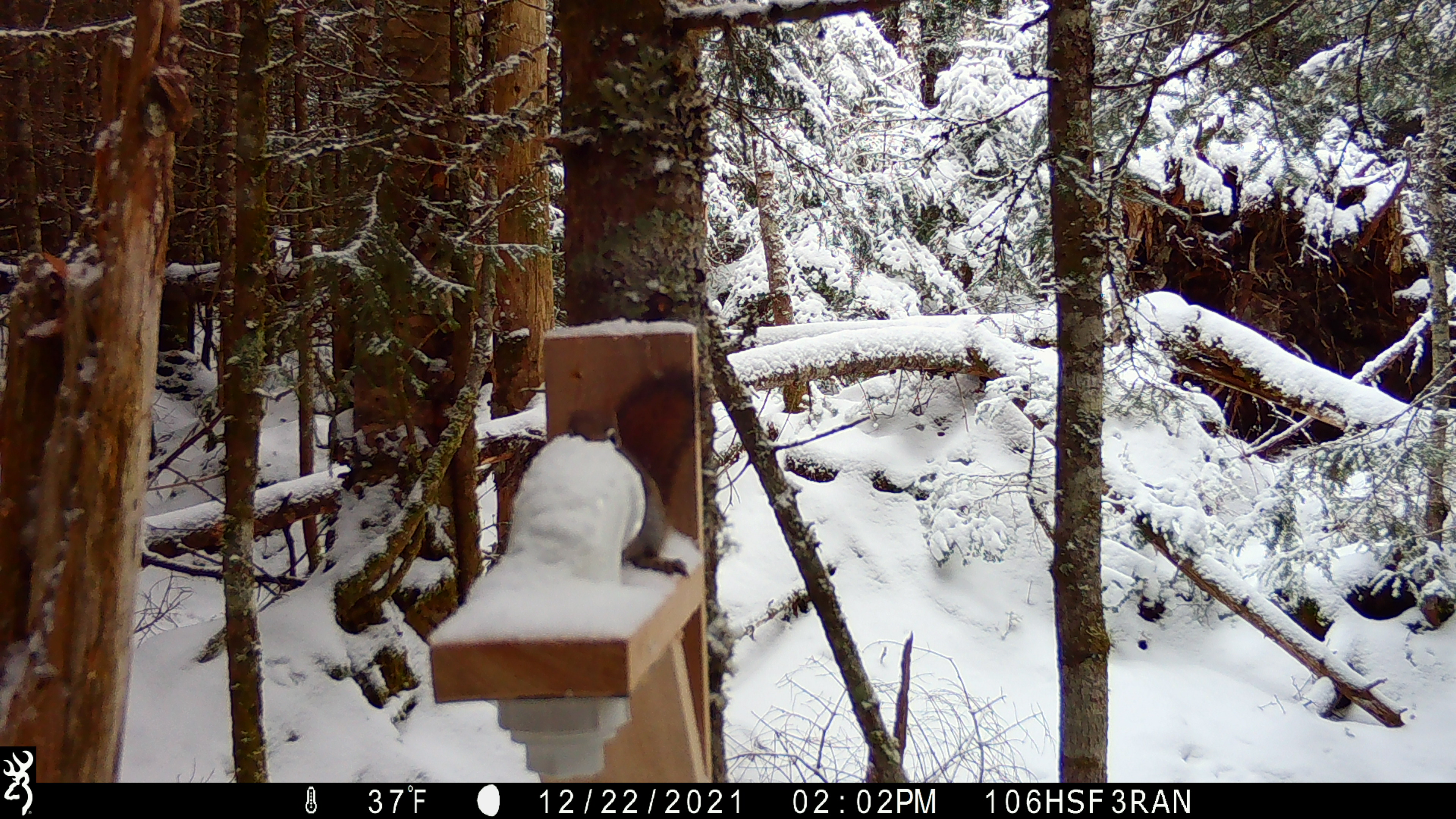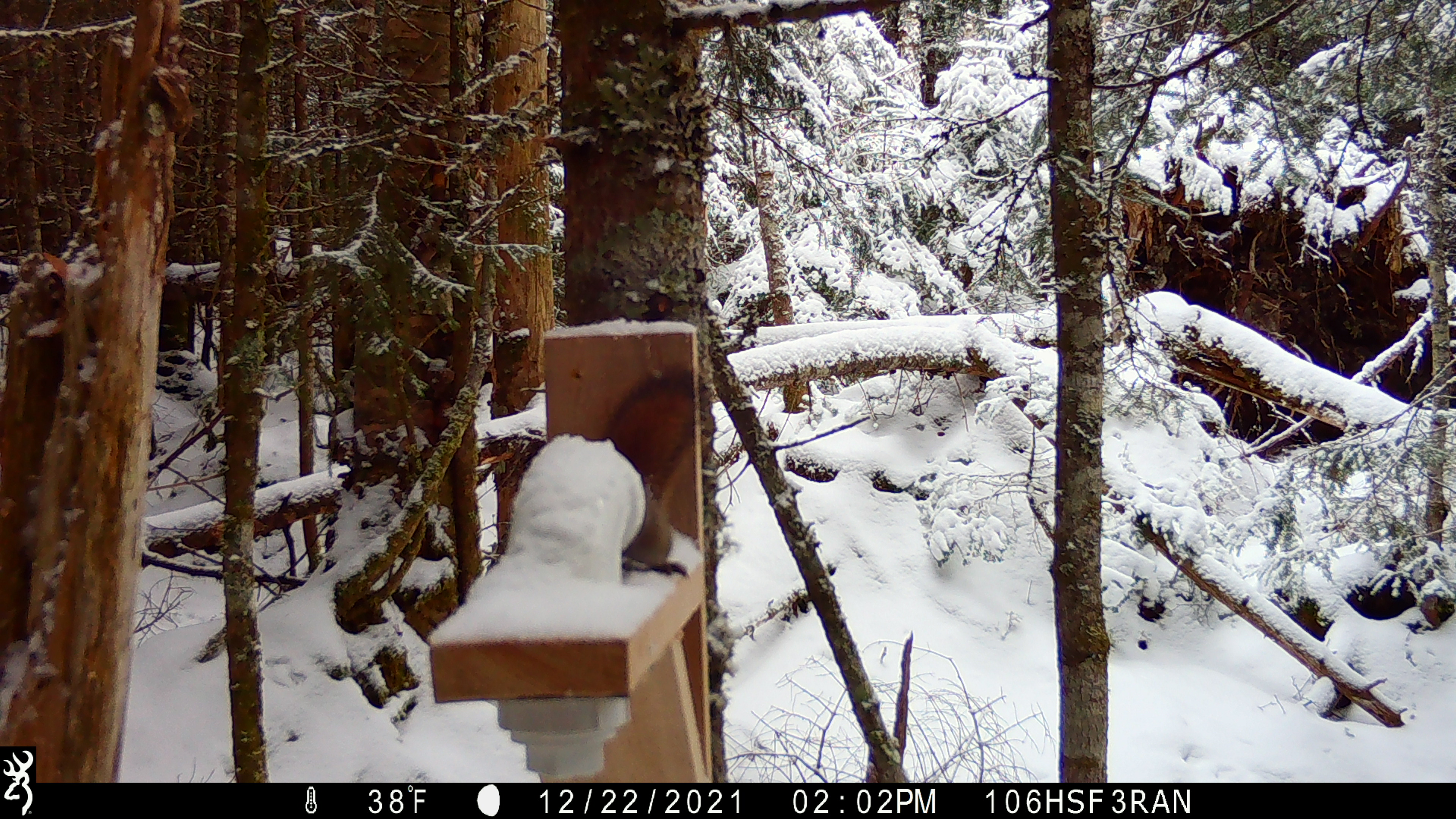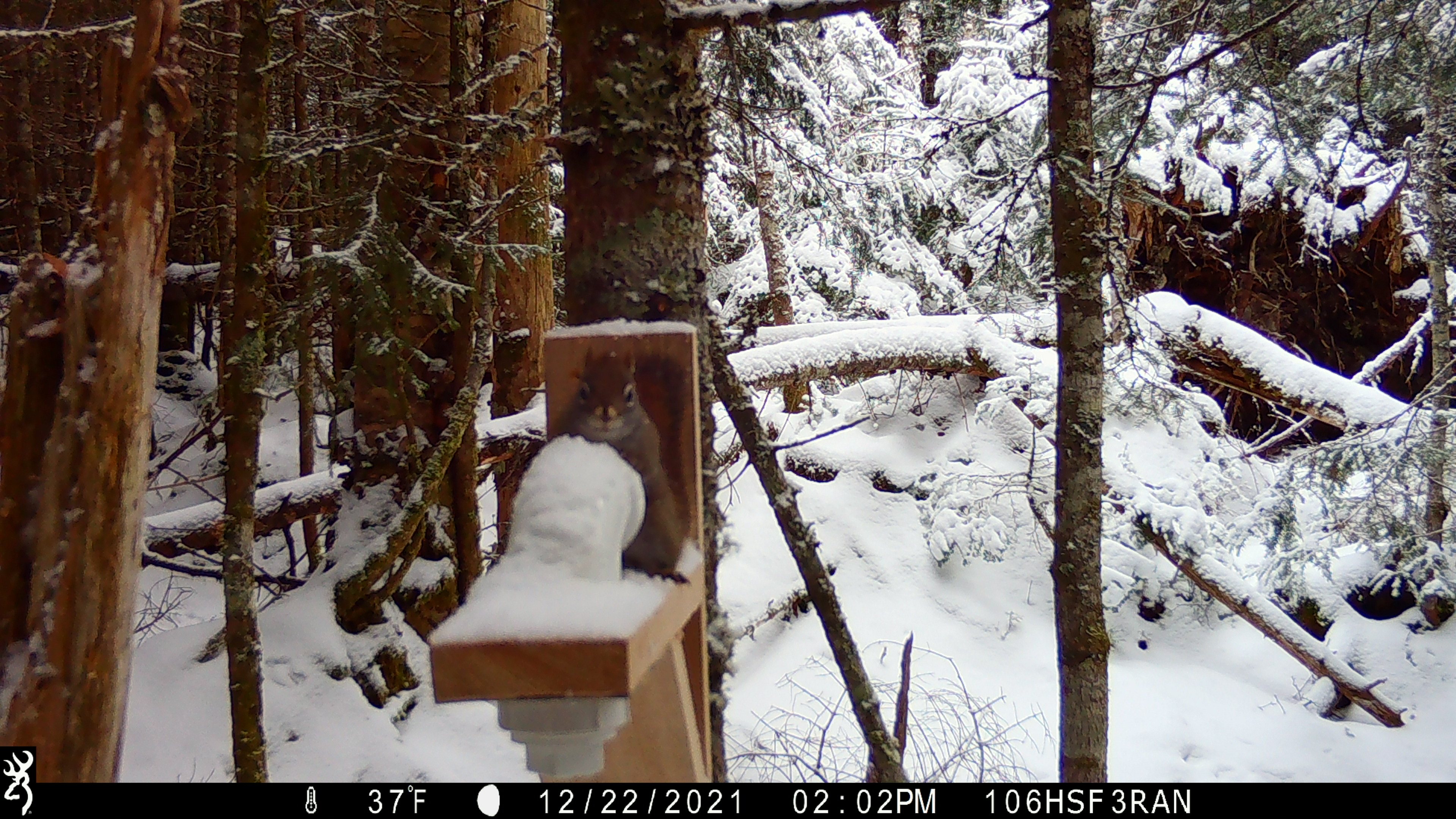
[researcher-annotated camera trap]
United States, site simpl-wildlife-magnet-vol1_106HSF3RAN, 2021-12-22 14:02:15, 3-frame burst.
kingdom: Animalia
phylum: Chordata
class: Mammalia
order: Rodentia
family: Sciuridae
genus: Tamiasciurus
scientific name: Tamiasciurus hudsonicus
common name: red squirrel